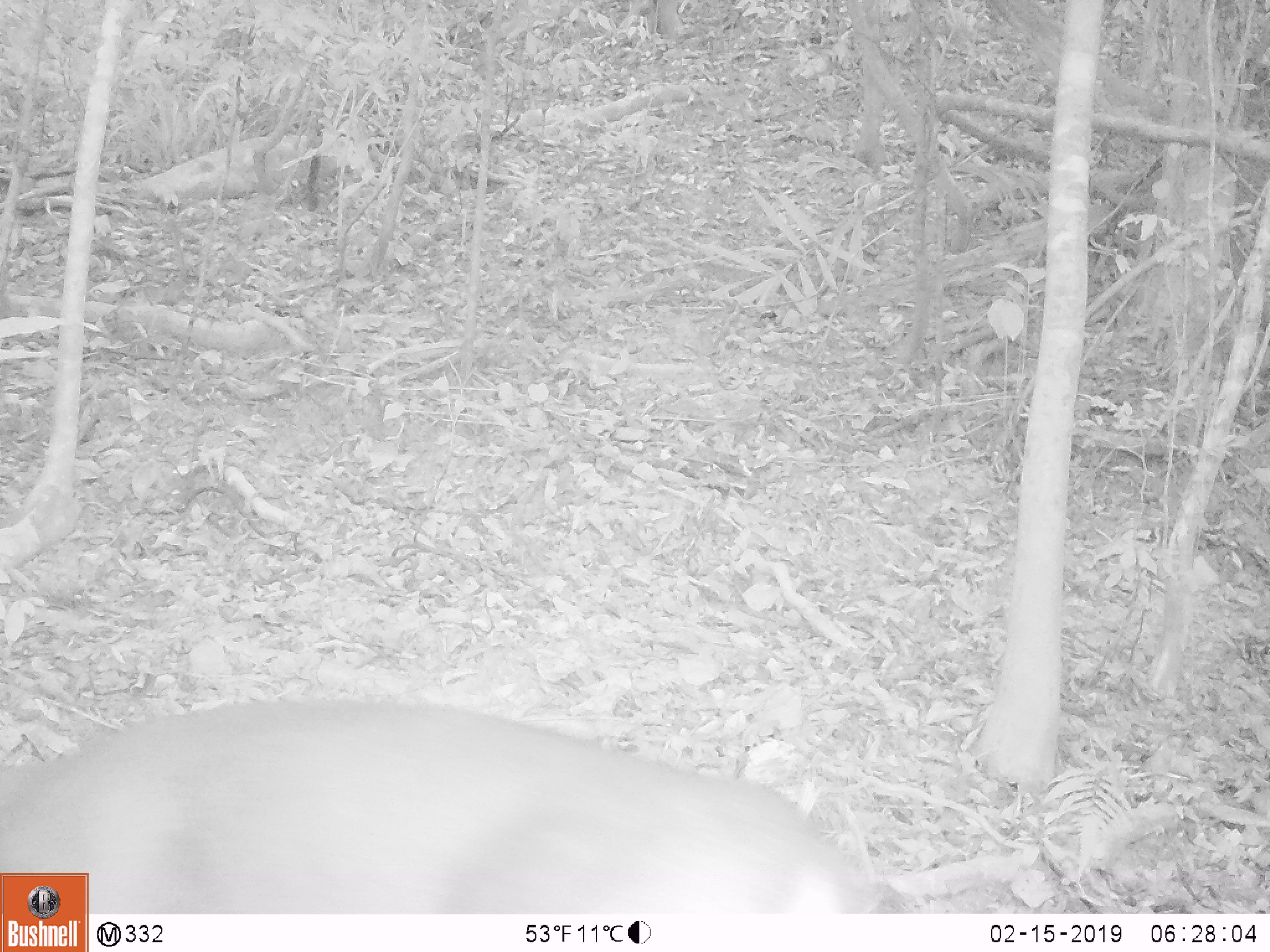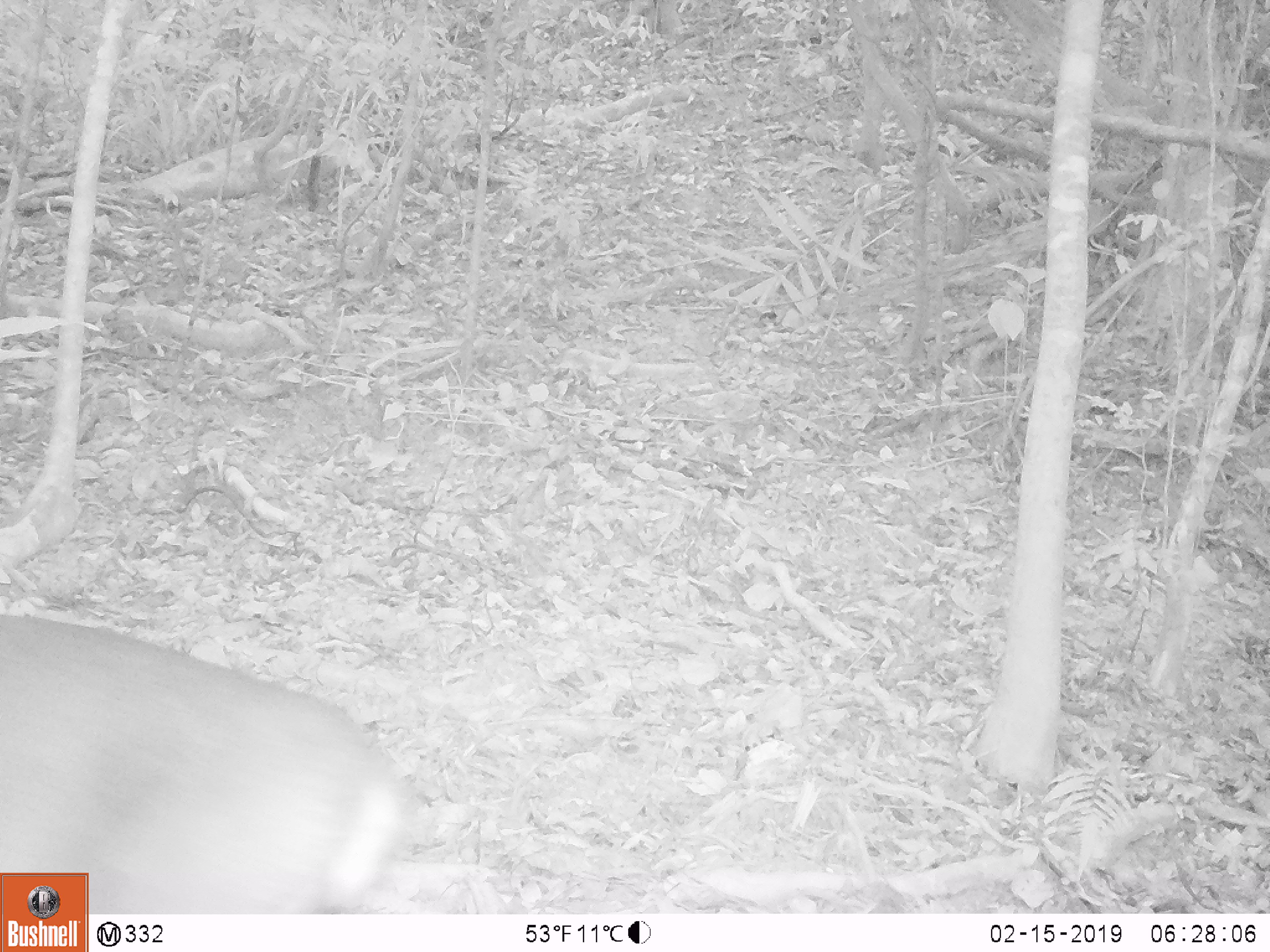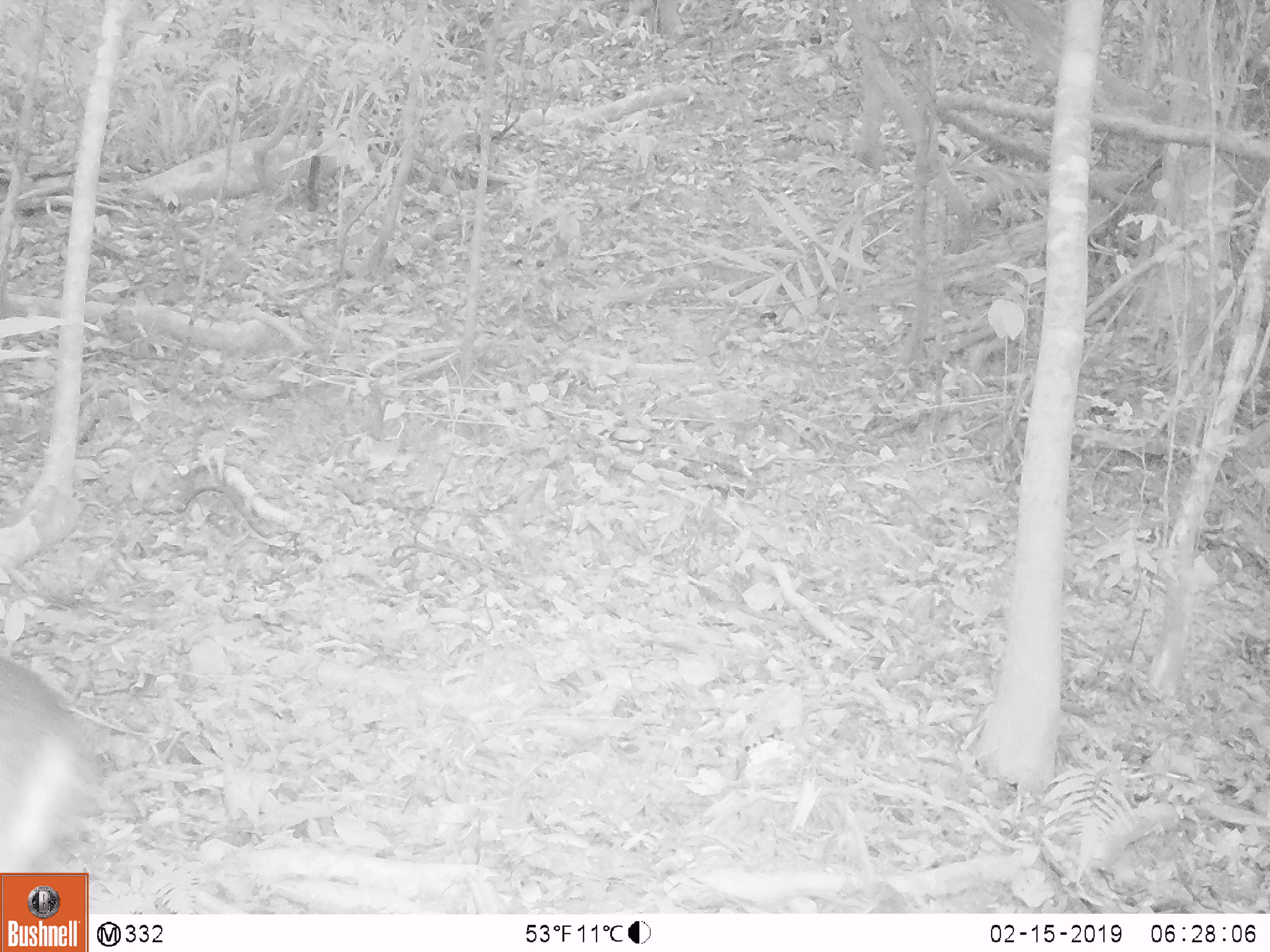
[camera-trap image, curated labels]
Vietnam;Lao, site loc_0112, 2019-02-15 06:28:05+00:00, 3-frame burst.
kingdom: Animalia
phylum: Chordata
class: Mammalia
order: Artiodactyla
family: Cervidae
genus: Muntiacus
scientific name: Muntiacus vuquangensis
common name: large-antlered muntjac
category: large antlered muntjac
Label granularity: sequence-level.